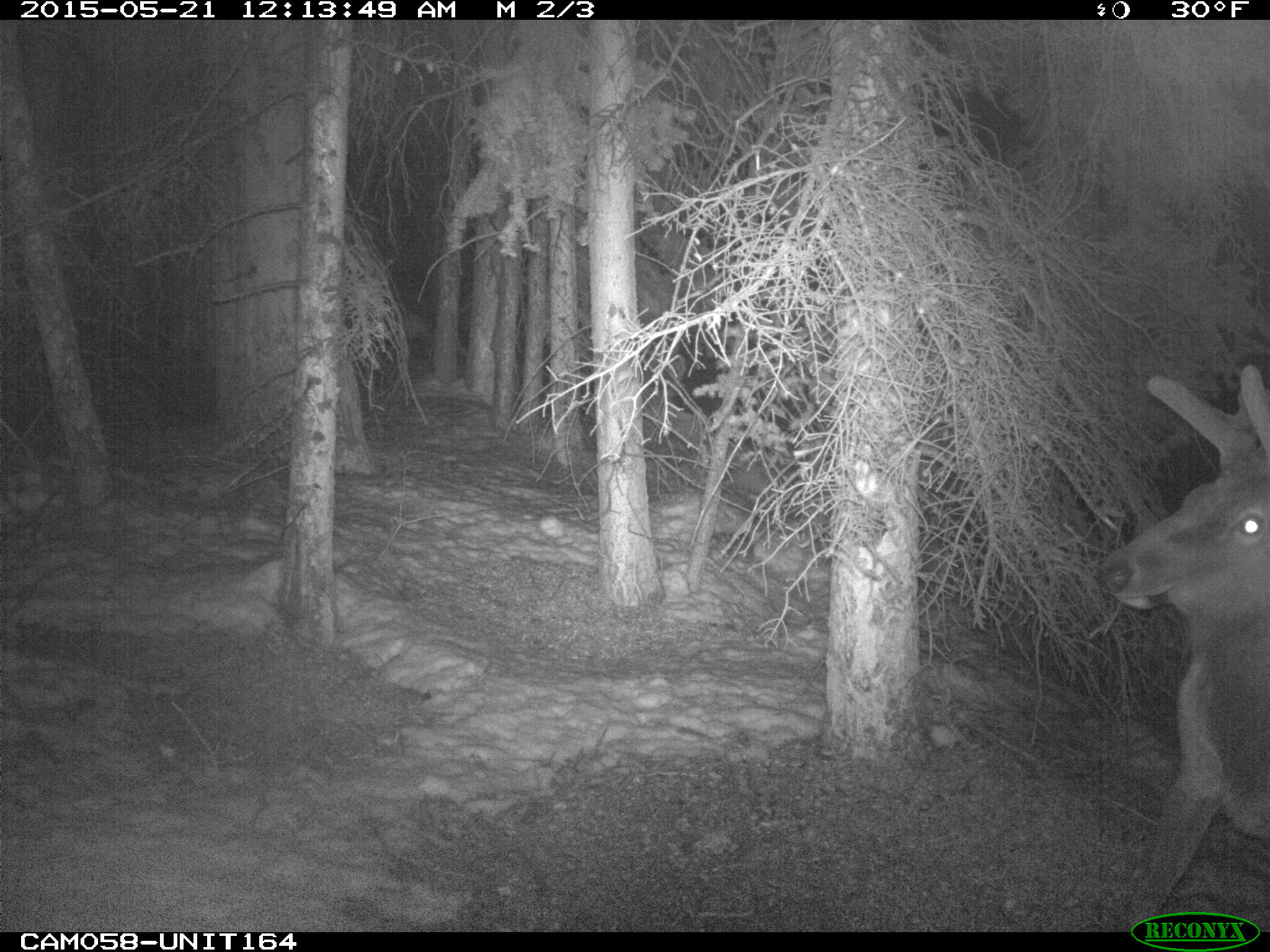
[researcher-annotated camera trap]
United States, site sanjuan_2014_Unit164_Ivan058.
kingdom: Animalia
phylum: Chordata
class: Mammalia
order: Artiodactyla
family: Cervidae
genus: Cervus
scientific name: Cervus elaphus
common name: red deer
Cervus elaphus (red deer).